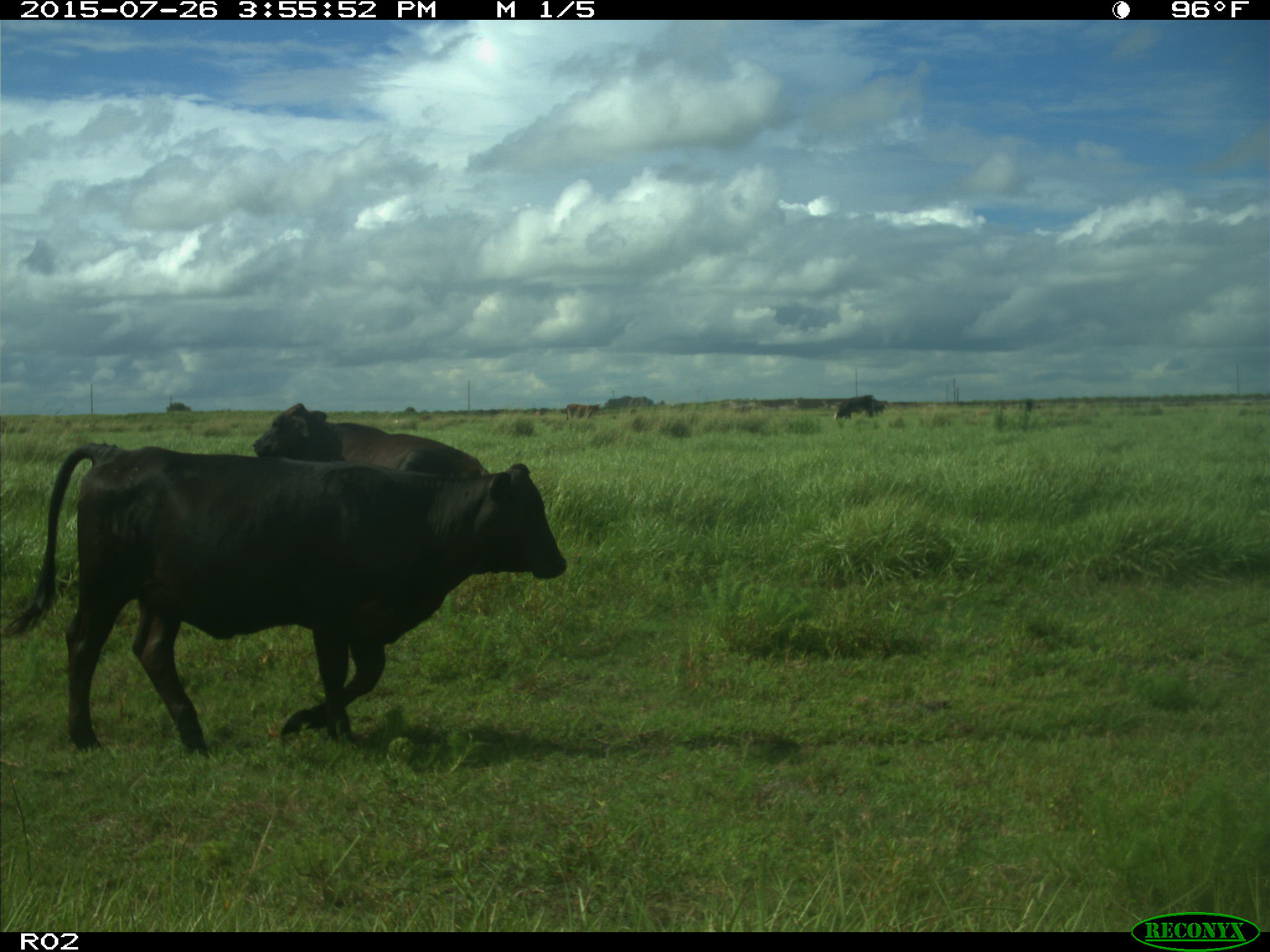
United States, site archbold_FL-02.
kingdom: Animalia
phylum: Chordata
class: Mammalia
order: Artiodactyla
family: Bovidae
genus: Bos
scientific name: Bos taurus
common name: domestic cow